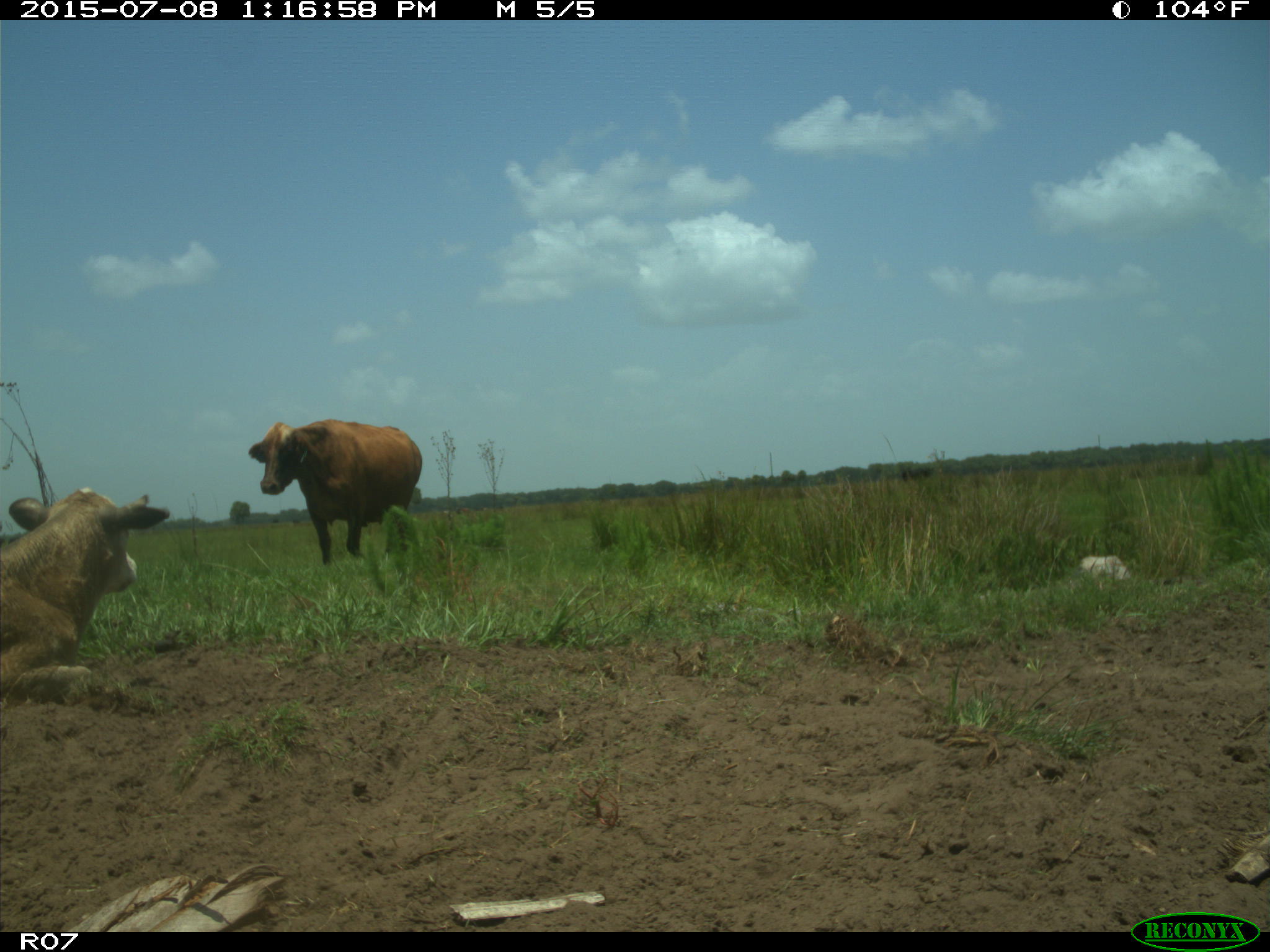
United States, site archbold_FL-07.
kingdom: Animalia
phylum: Chordata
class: Mammalia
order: Artiodactyla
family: Bovidae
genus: Bos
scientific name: Bos taurus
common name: domestic cow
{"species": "Bos taurus (domestic cow)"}